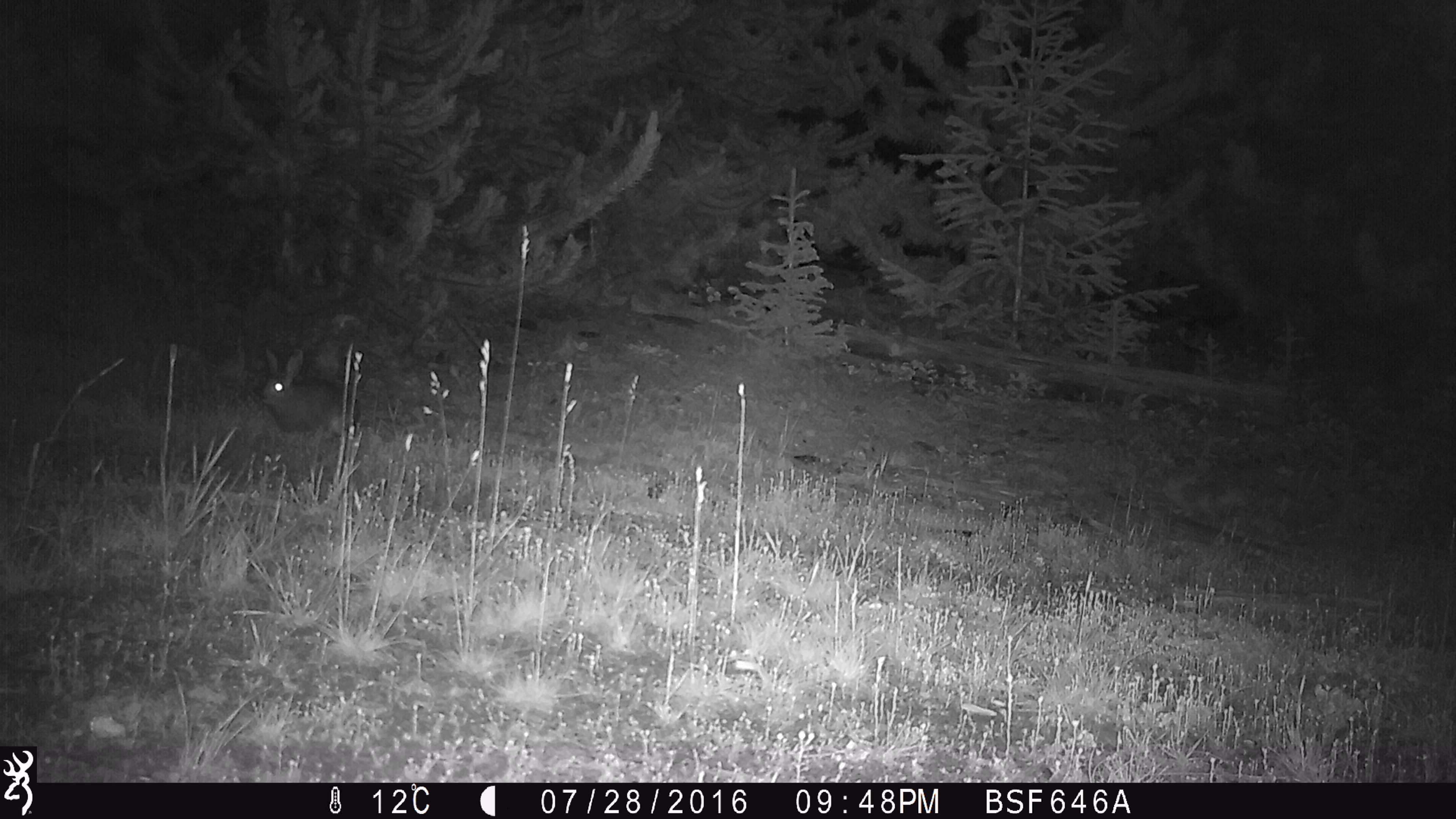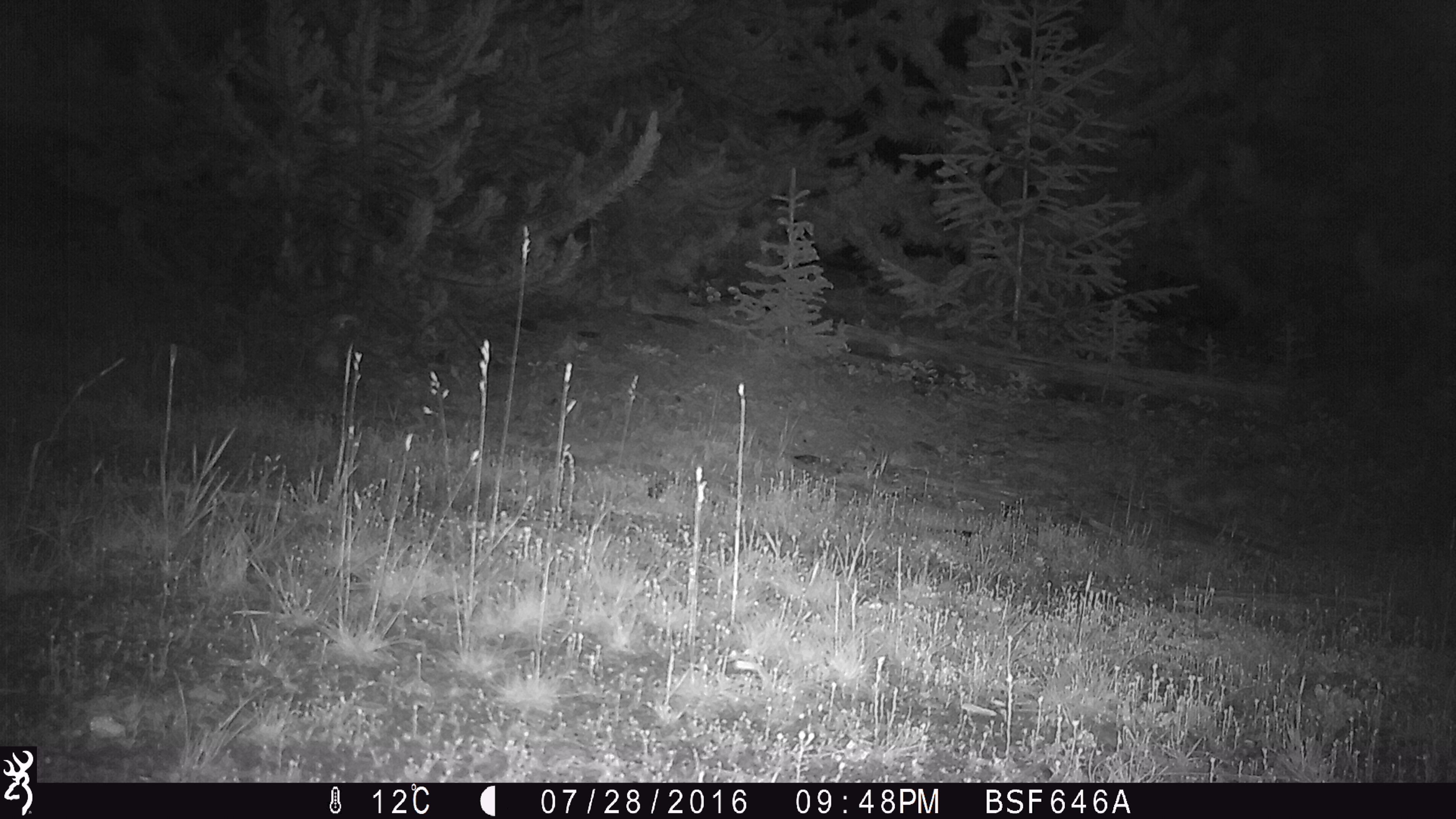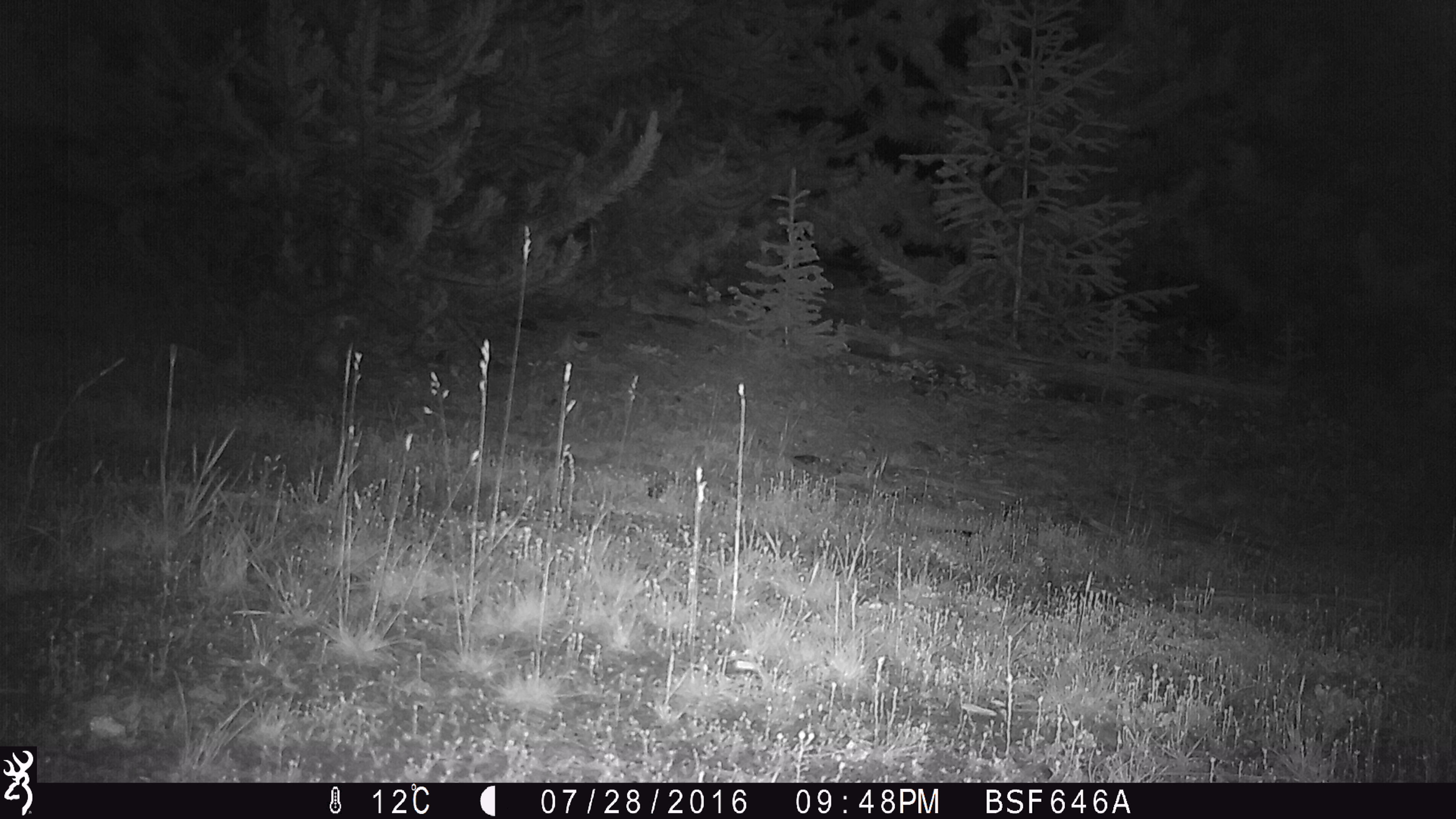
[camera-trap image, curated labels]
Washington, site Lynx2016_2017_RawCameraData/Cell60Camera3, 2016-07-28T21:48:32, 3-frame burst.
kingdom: Animalia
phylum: Chordata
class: Mammalia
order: Lagomorpha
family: Leporidae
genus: Lepus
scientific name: Lepus americanus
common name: snowshoe hare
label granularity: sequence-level